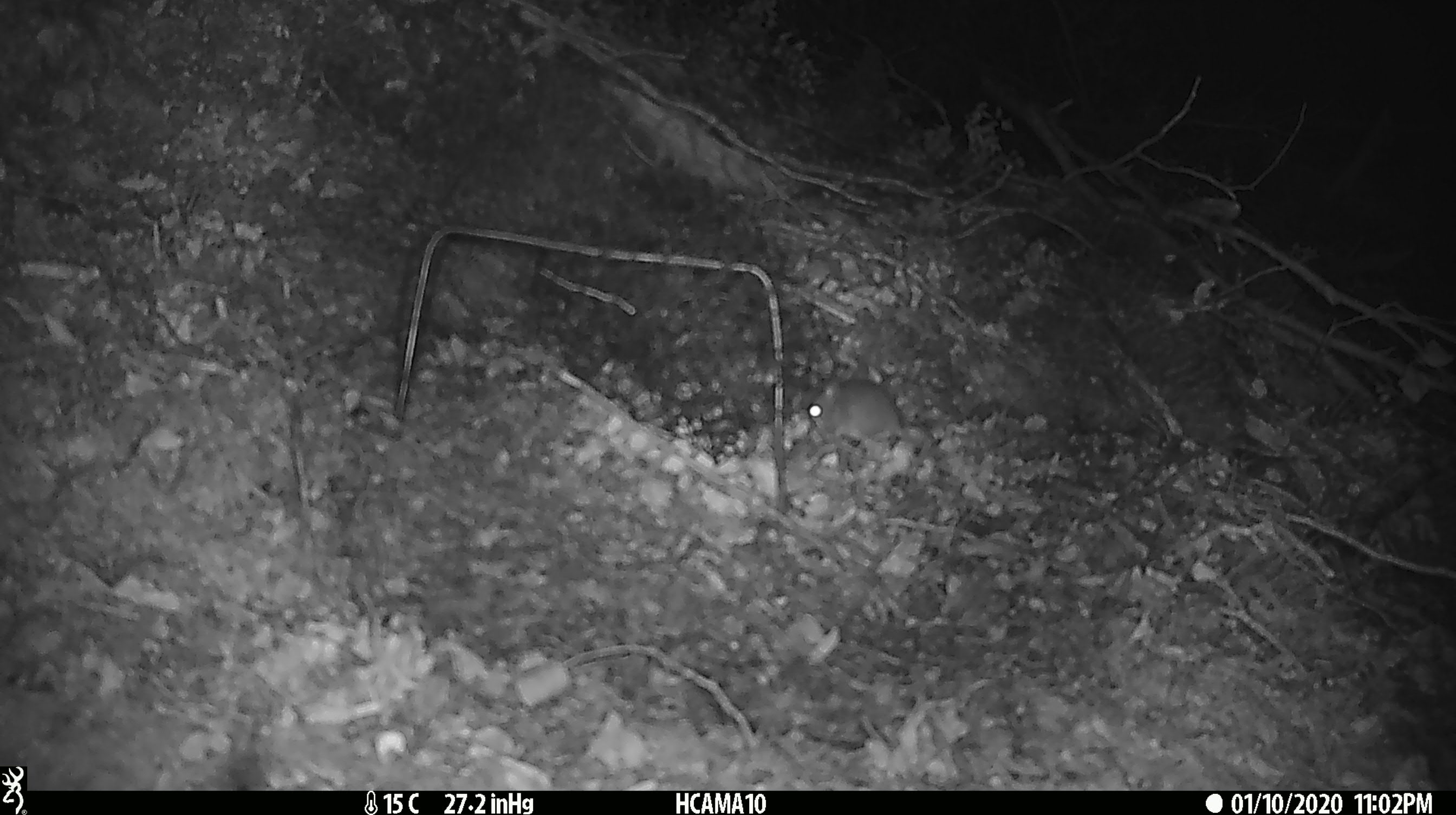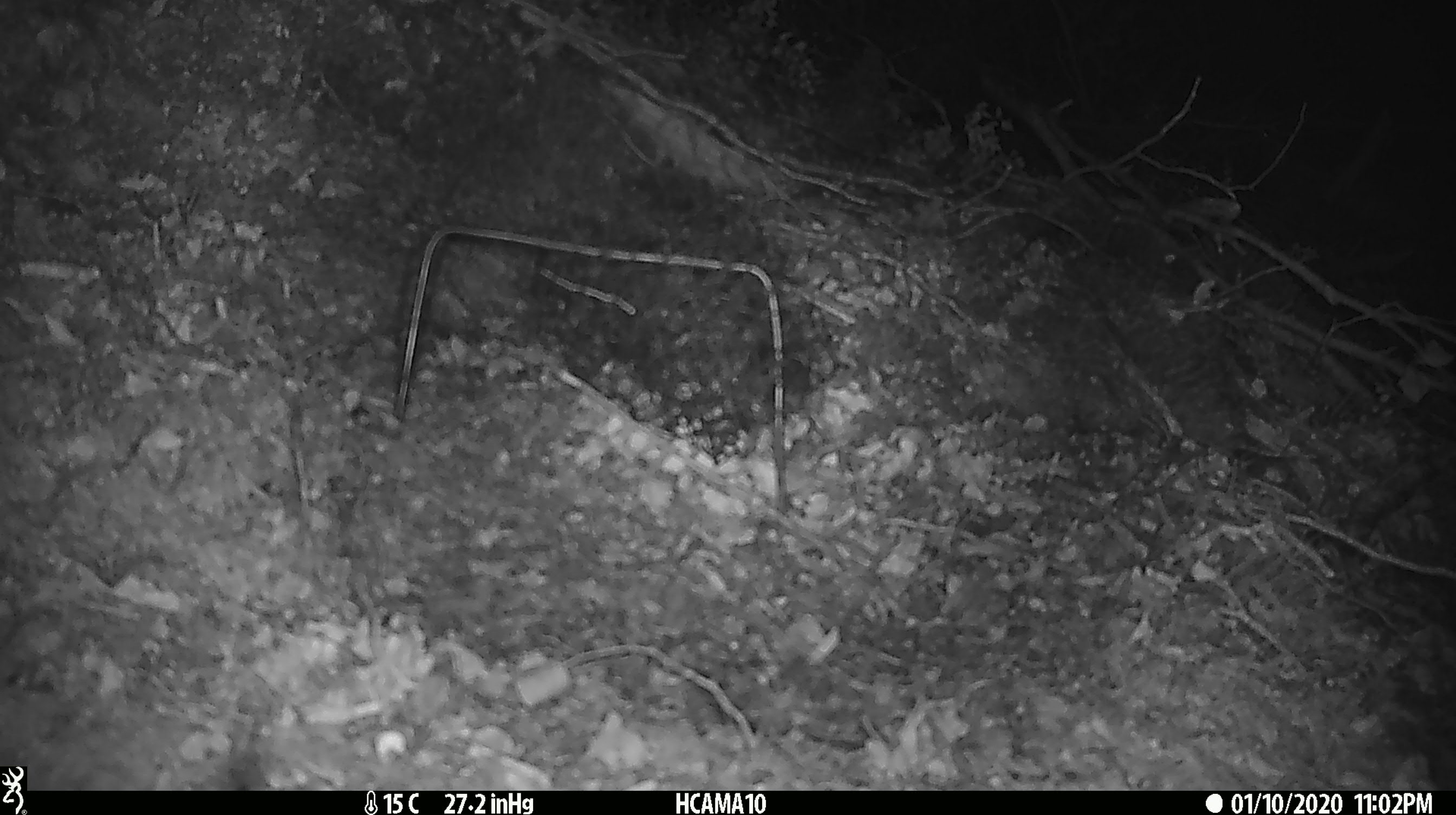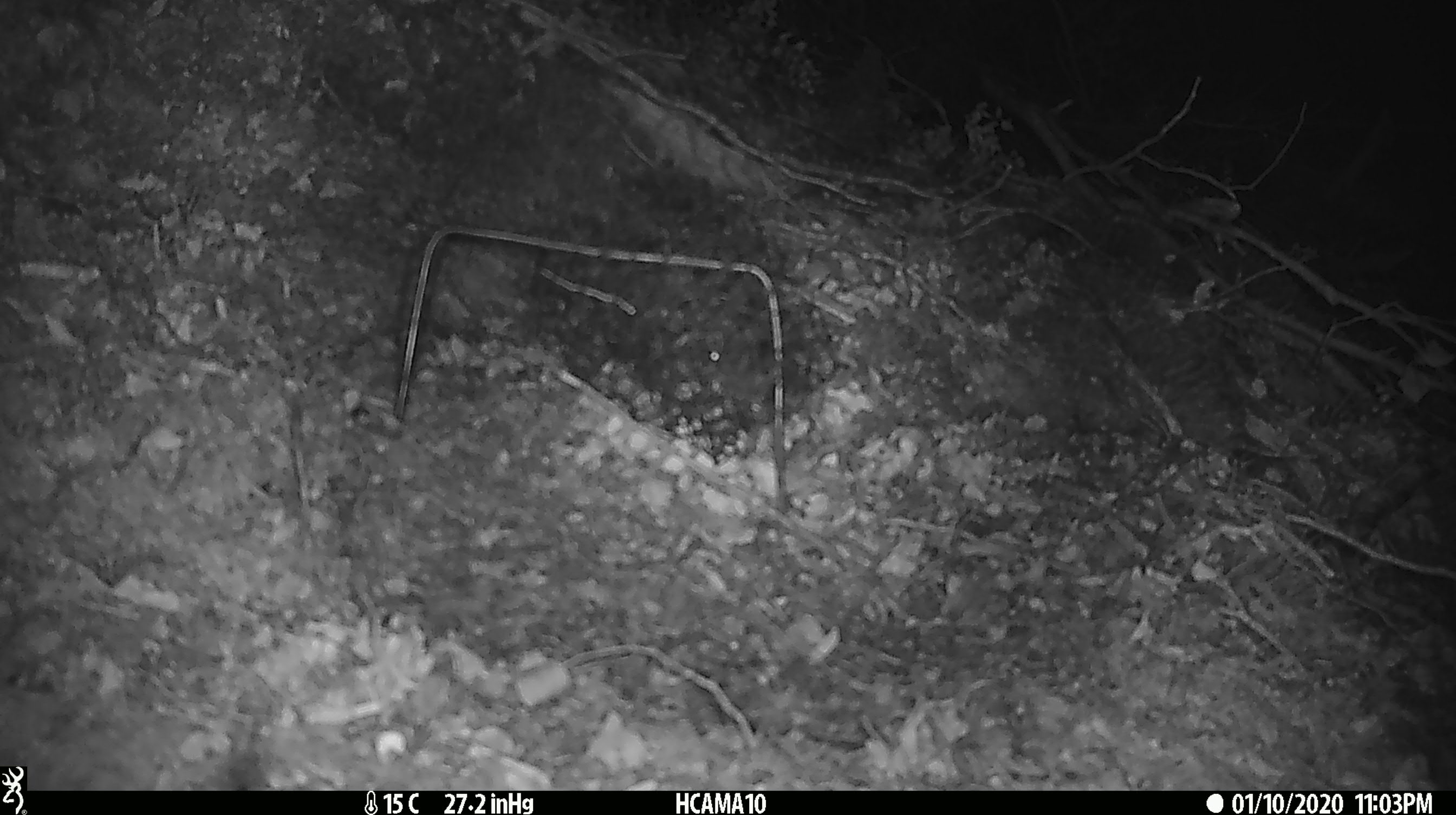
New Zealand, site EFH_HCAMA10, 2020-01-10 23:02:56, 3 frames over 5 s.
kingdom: Animalia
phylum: Chordata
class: Mammalia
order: Rodentia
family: Muridae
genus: Mus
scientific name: Mus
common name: mouse